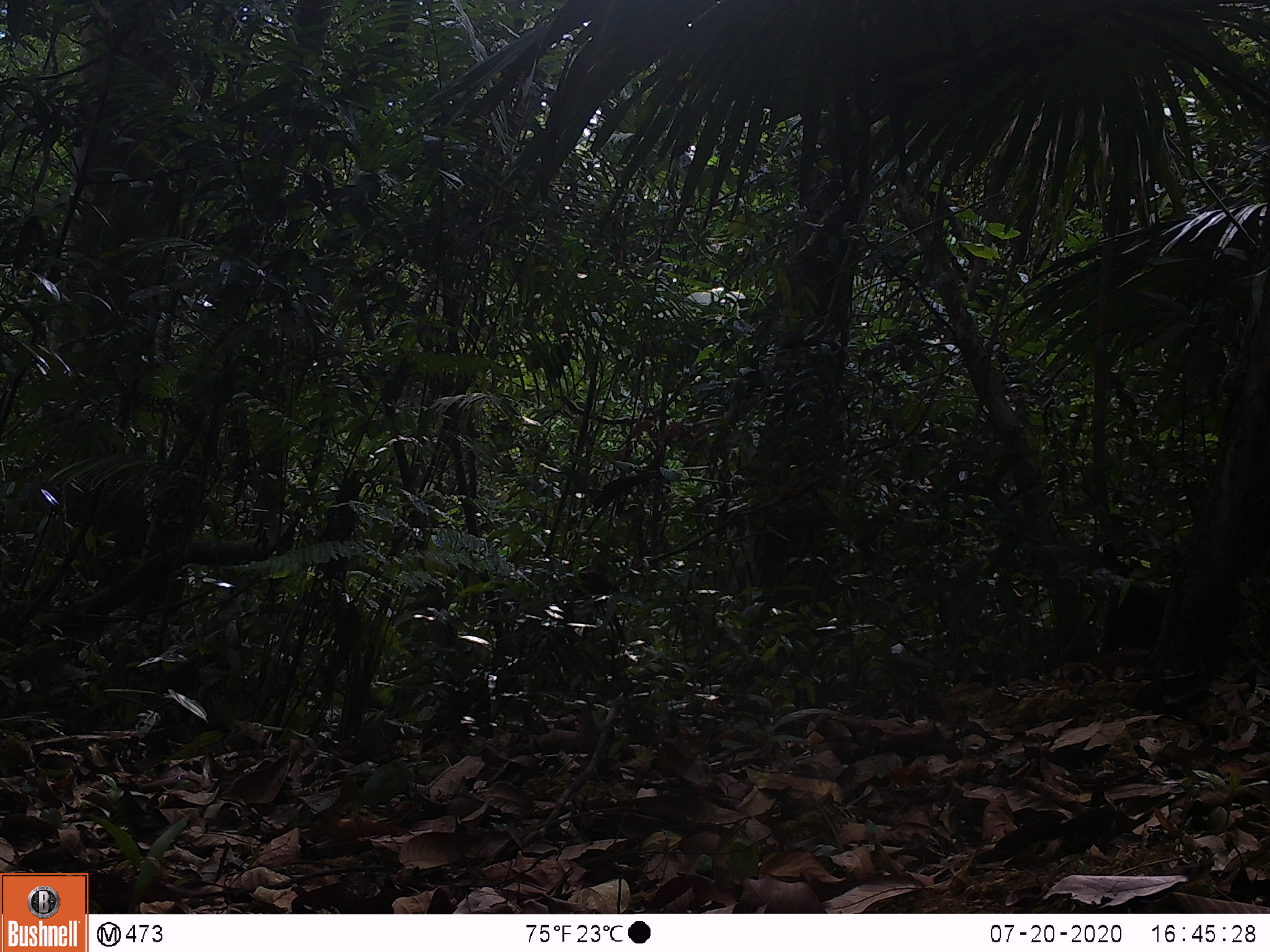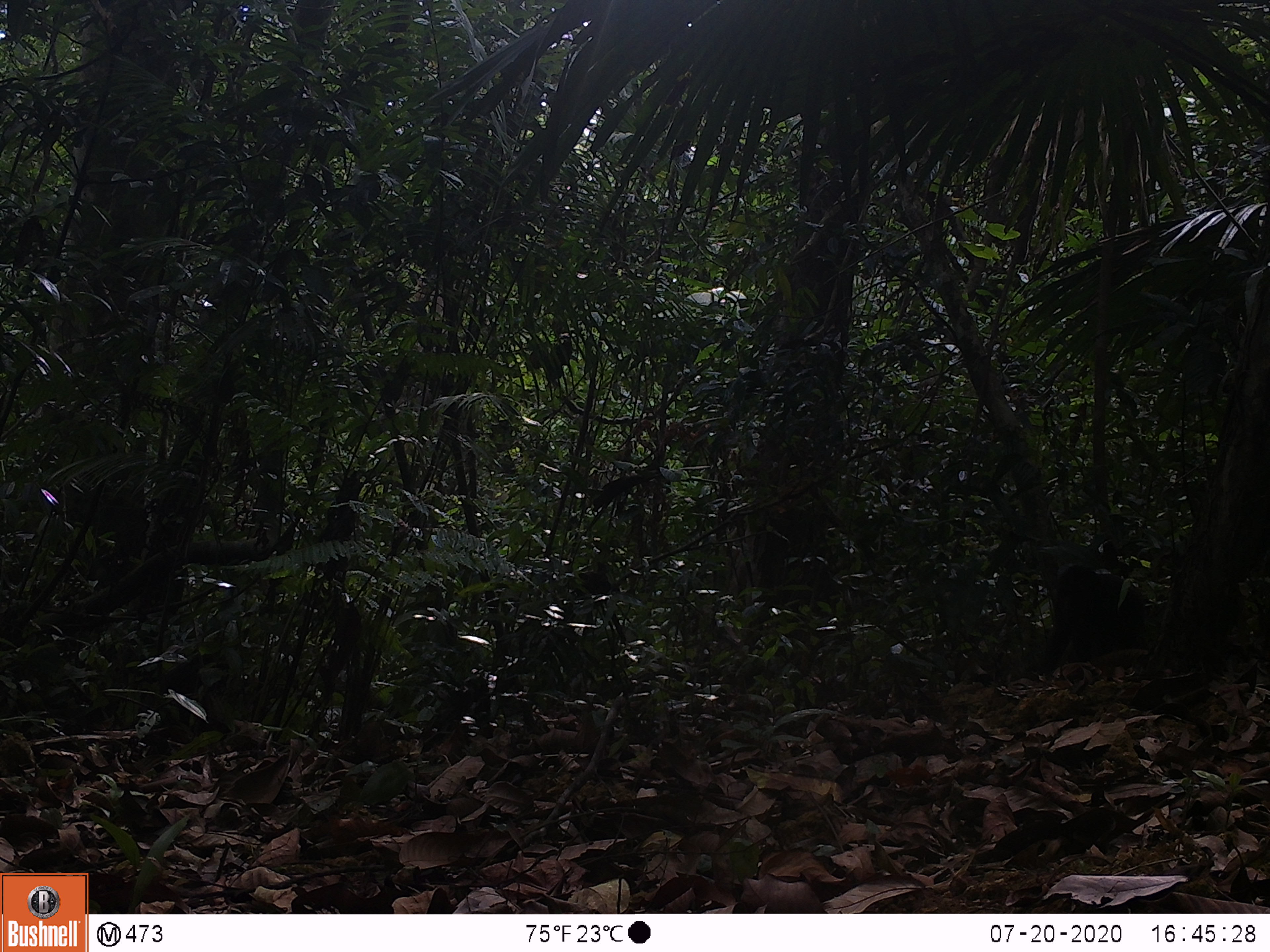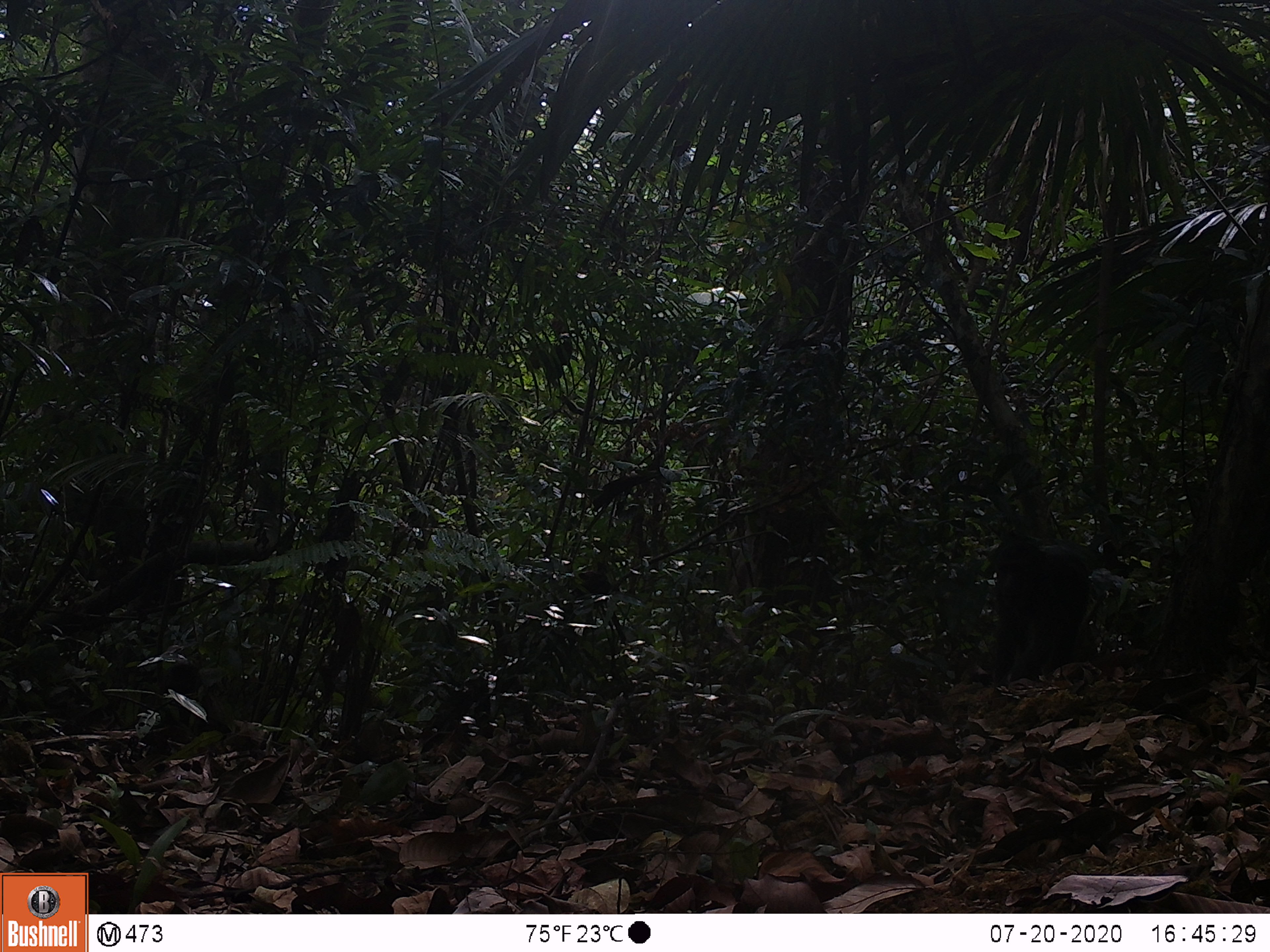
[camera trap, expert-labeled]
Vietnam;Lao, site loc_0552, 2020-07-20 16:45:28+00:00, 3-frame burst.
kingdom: Animalia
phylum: Chordata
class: Mammalia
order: Primates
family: Cercopithecidae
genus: Macaca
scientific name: Macaca arctoides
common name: stump-tailed macaque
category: stump tailed macaque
Stump tailed macaque (stump-tailed macaque) (Macaca arctoides). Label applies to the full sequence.